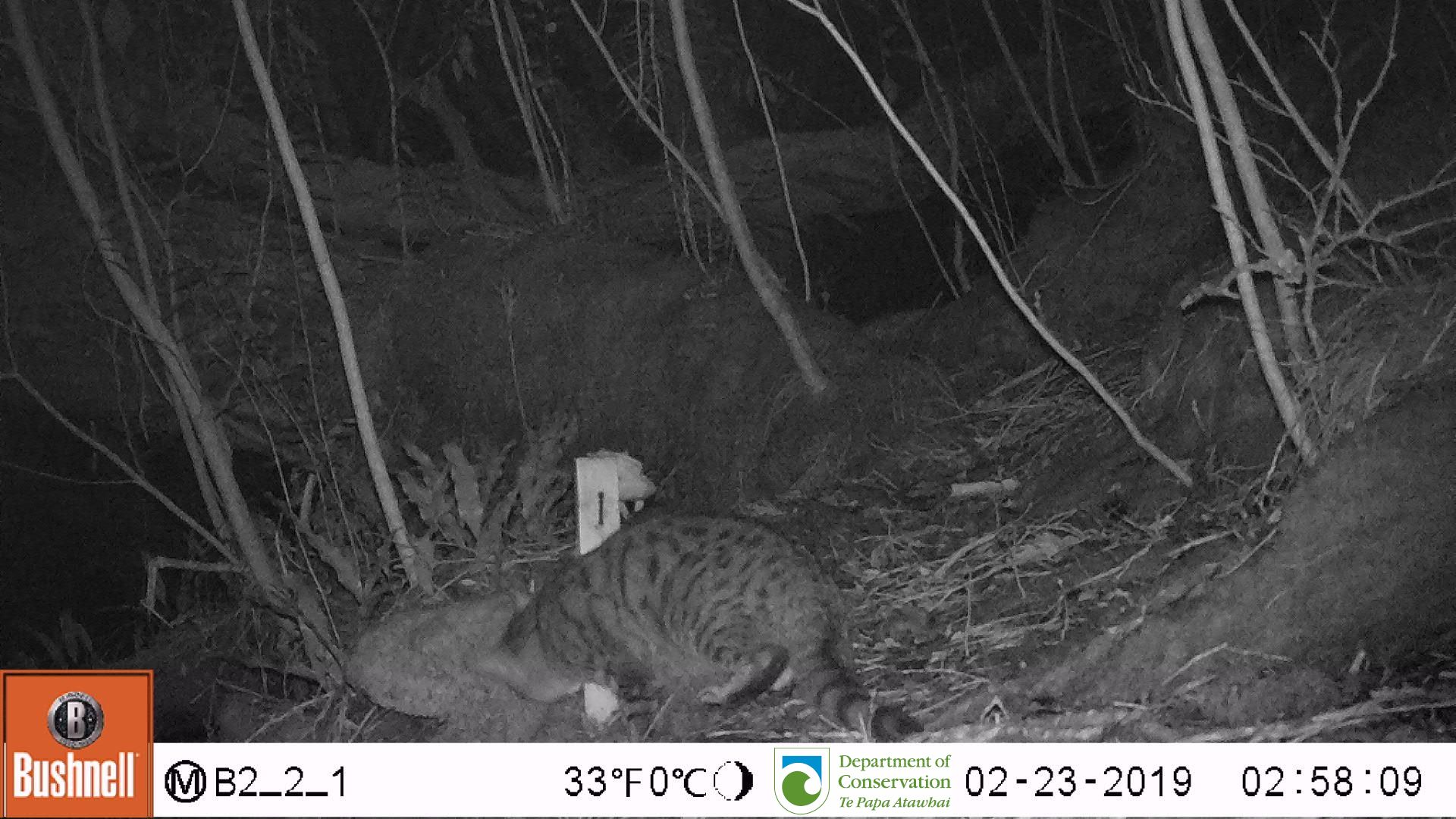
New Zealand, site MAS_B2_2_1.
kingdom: Animalia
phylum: Chordata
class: Mammalia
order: Carnivora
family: Felidae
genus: Felis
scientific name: Felis catus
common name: domestic cat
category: cat